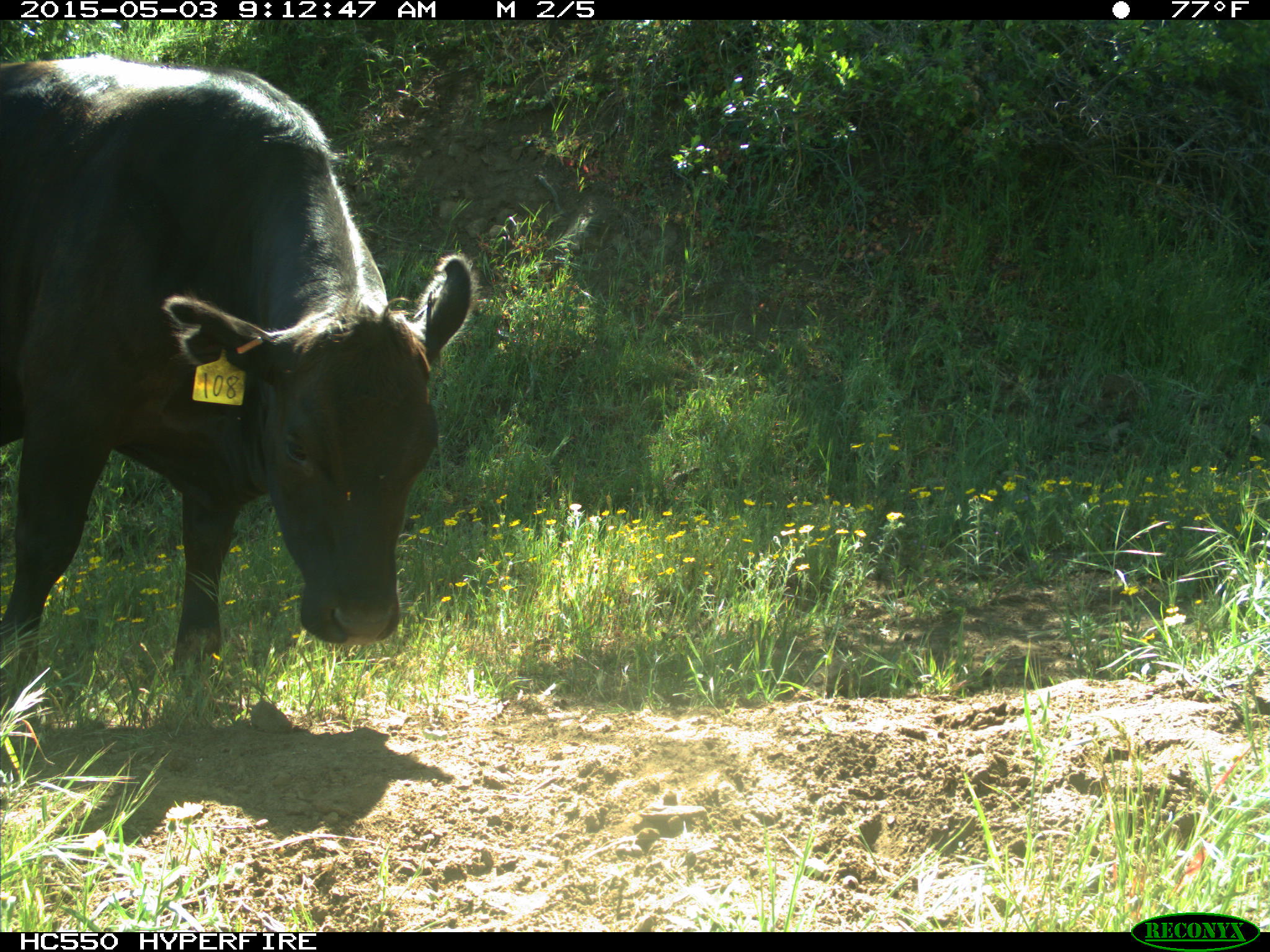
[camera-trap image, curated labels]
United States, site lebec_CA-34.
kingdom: Animalia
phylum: Chordata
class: Mammalia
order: Artiodactyla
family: Bovidae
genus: Bos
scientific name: Bos taurus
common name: domestic cow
Bos taurus (domestic cow).